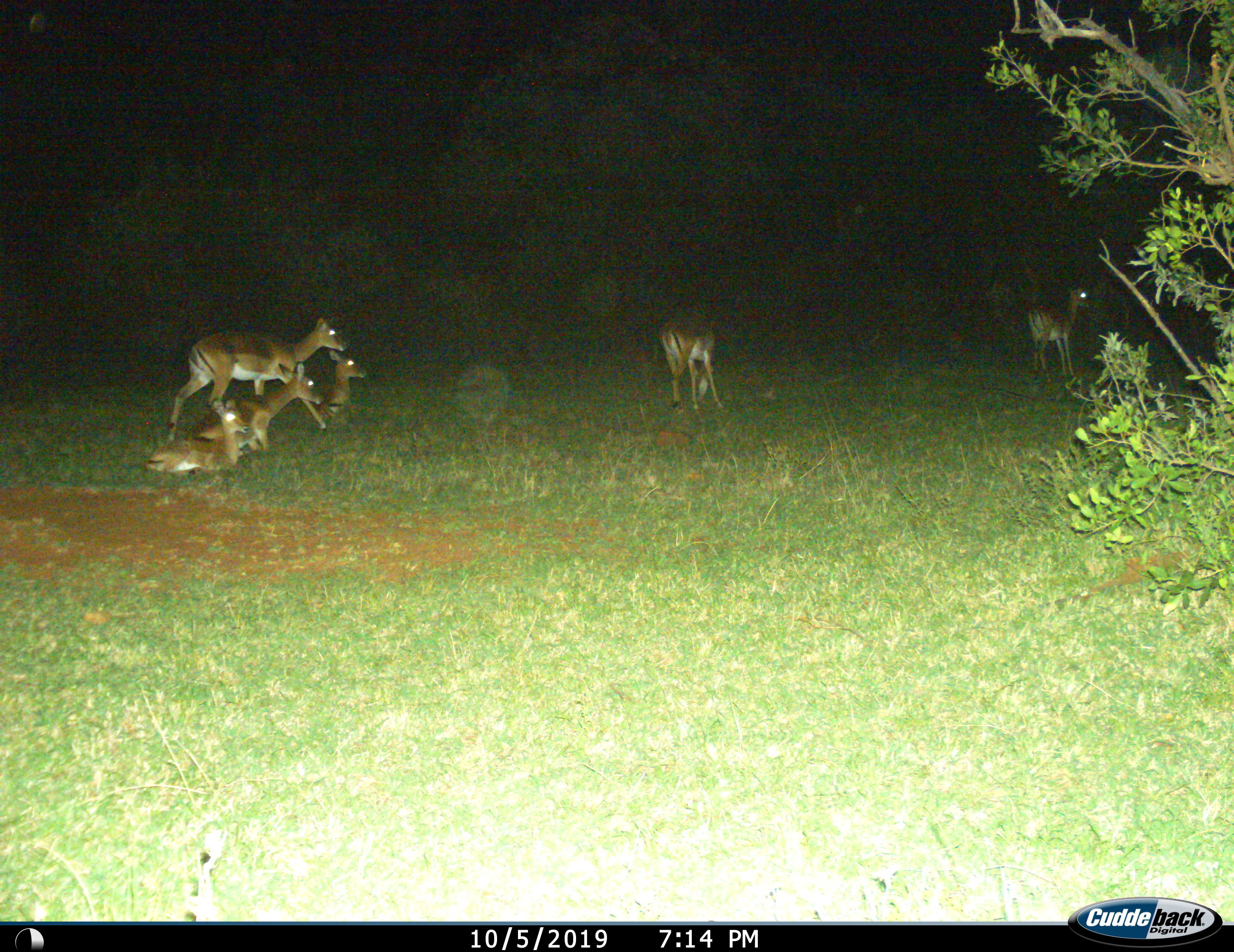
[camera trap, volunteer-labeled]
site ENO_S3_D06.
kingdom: Animalia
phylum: Chordata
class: Mammalia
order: Artiodactyla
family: Bovidae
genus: Aepyceros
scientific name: Aepyceros melampus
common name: impala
Impala (Aepyceros melampus), count 6. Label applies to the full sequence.